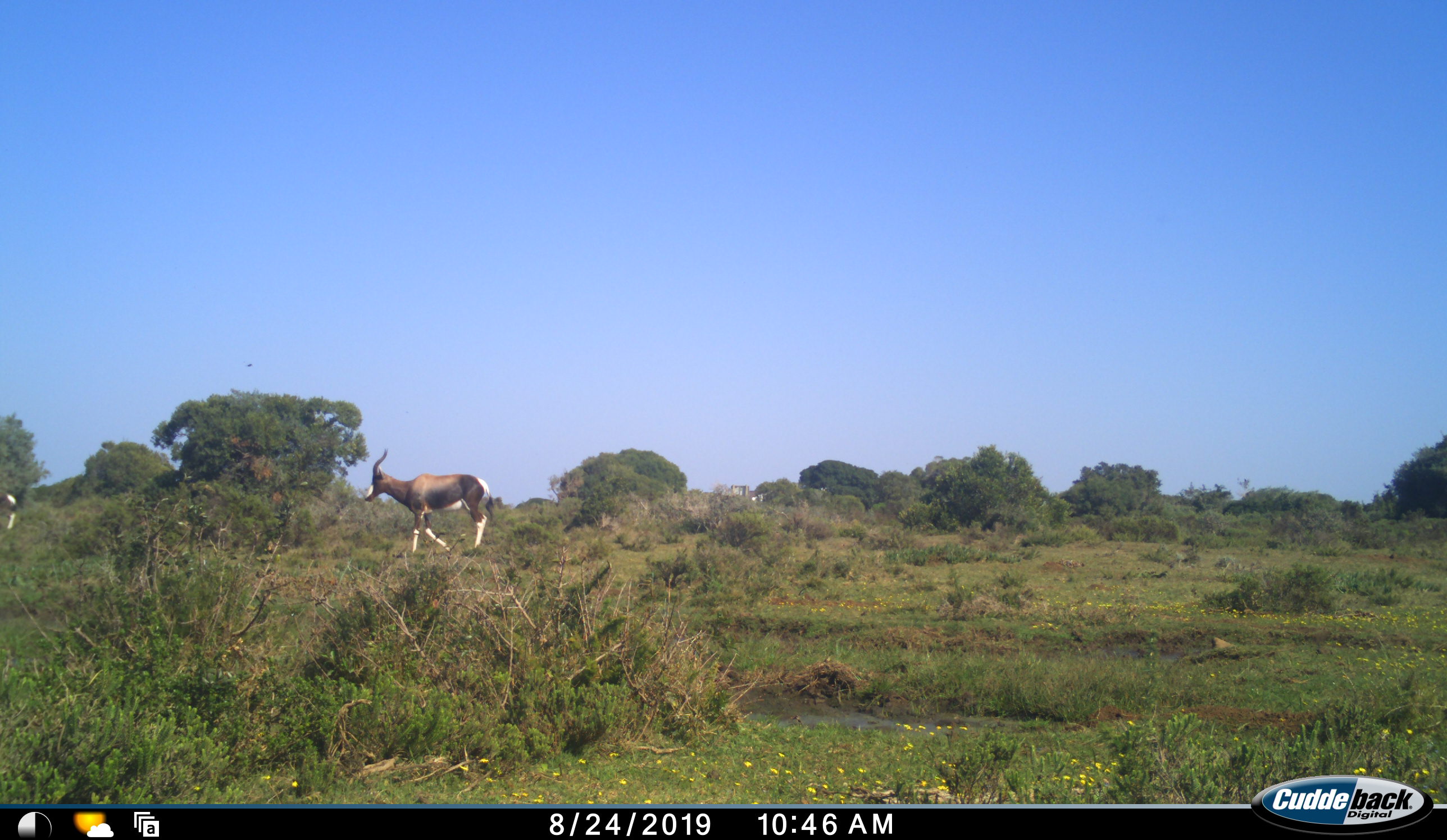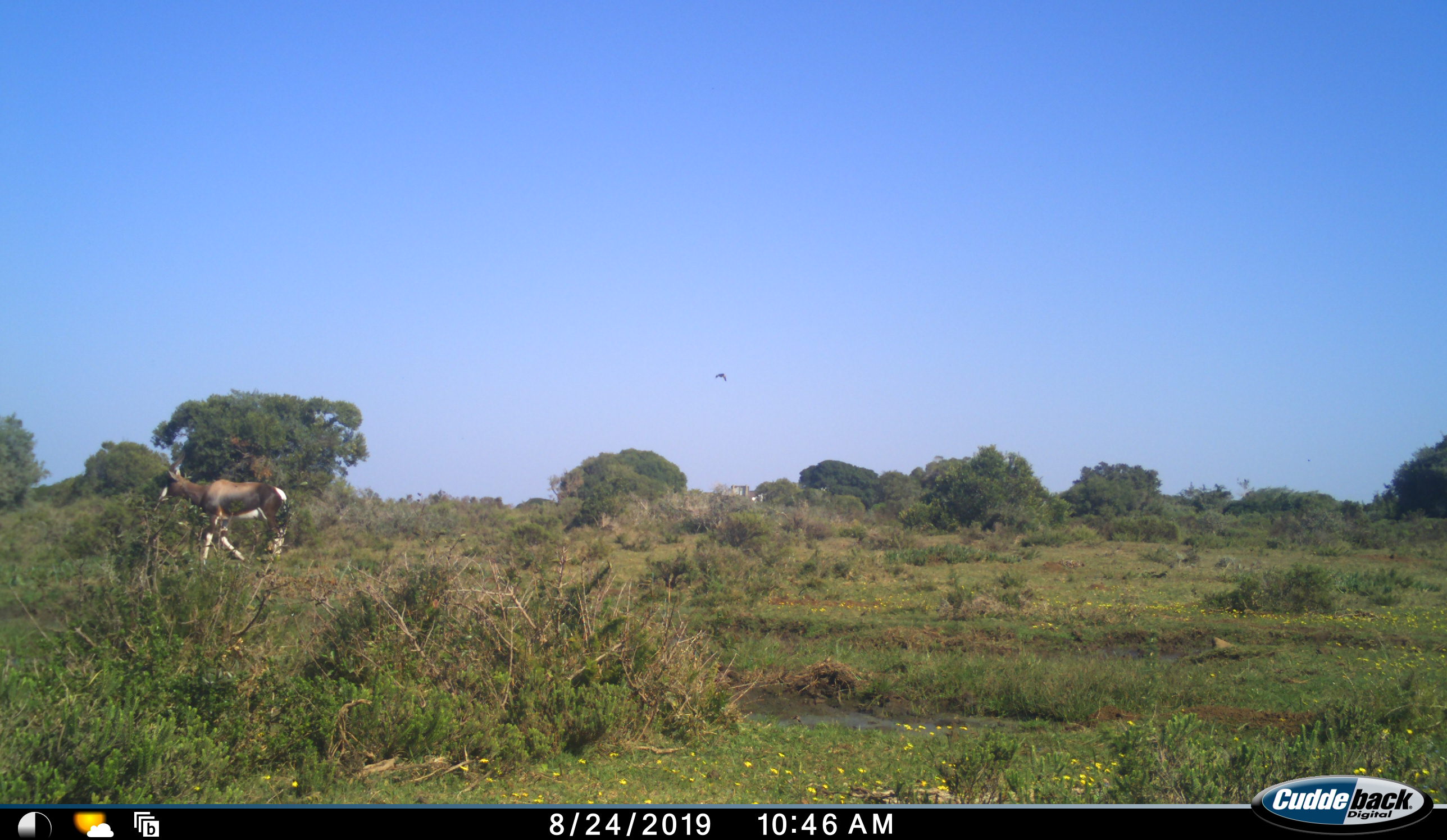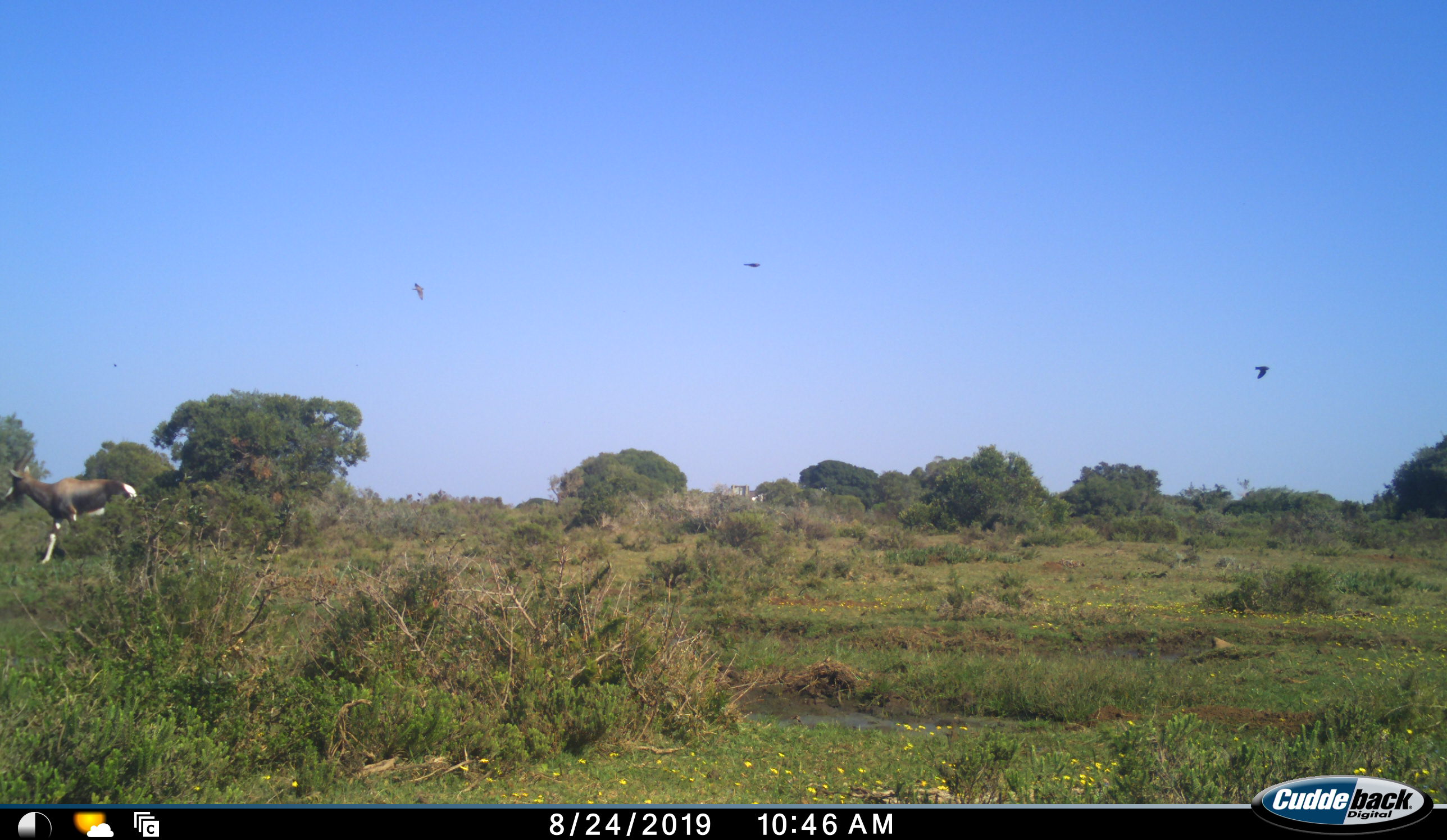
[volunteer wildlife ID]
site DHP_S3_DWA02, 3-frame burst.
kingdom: Animalia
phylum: Chordata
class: Mammalia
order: Artiodactyla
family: Bovidae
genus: Damaliscus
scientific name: Damaliscus pygargus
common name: bontebok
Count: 2.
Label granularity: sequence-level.